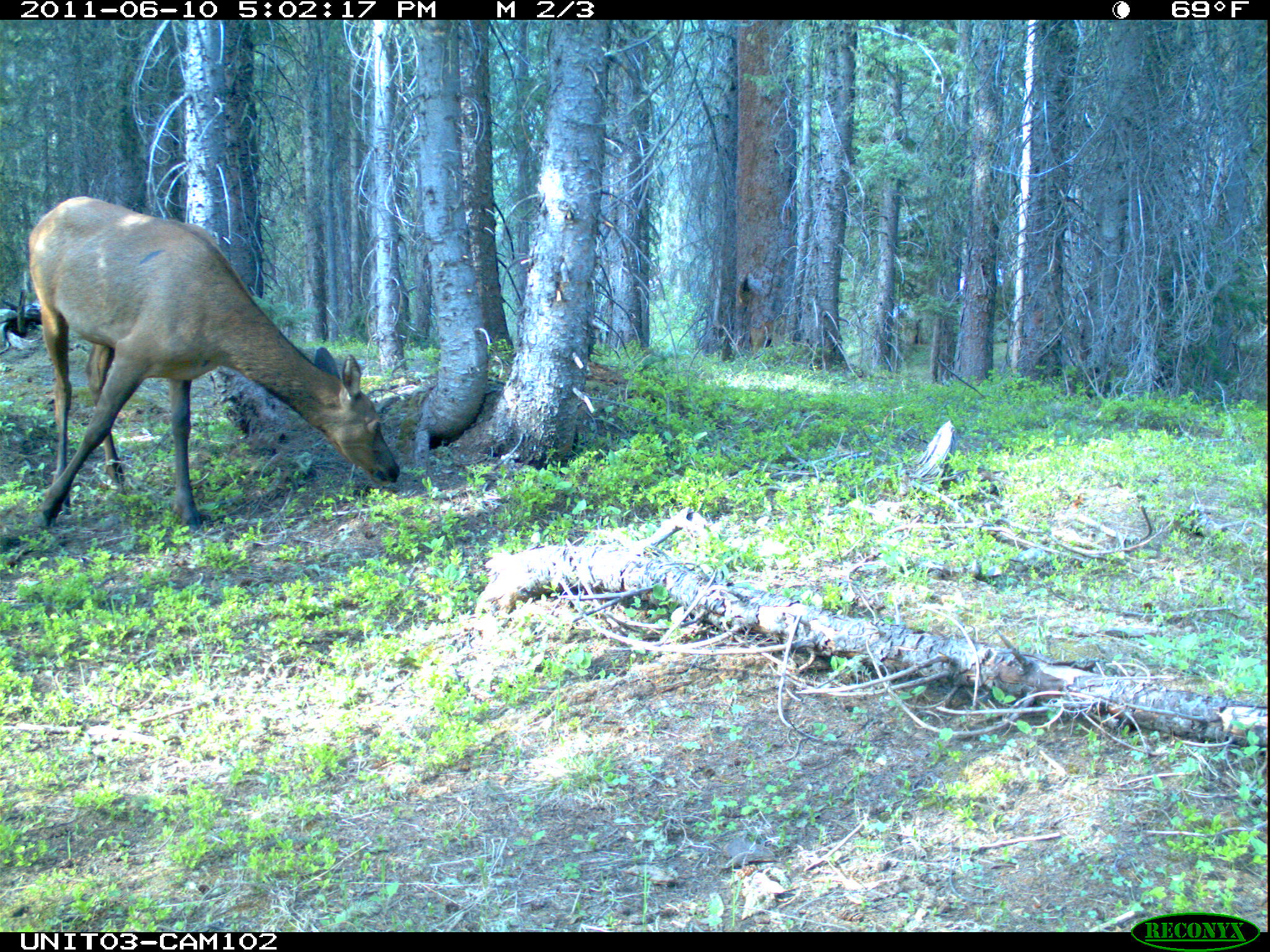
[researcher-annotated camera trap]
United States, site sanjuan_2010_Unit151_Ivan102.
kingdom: Animalia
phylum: Chordata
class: Mammalia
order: Artiodactyla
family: Cervidae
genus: Cervus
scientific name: Cervus elaphus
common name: red deer